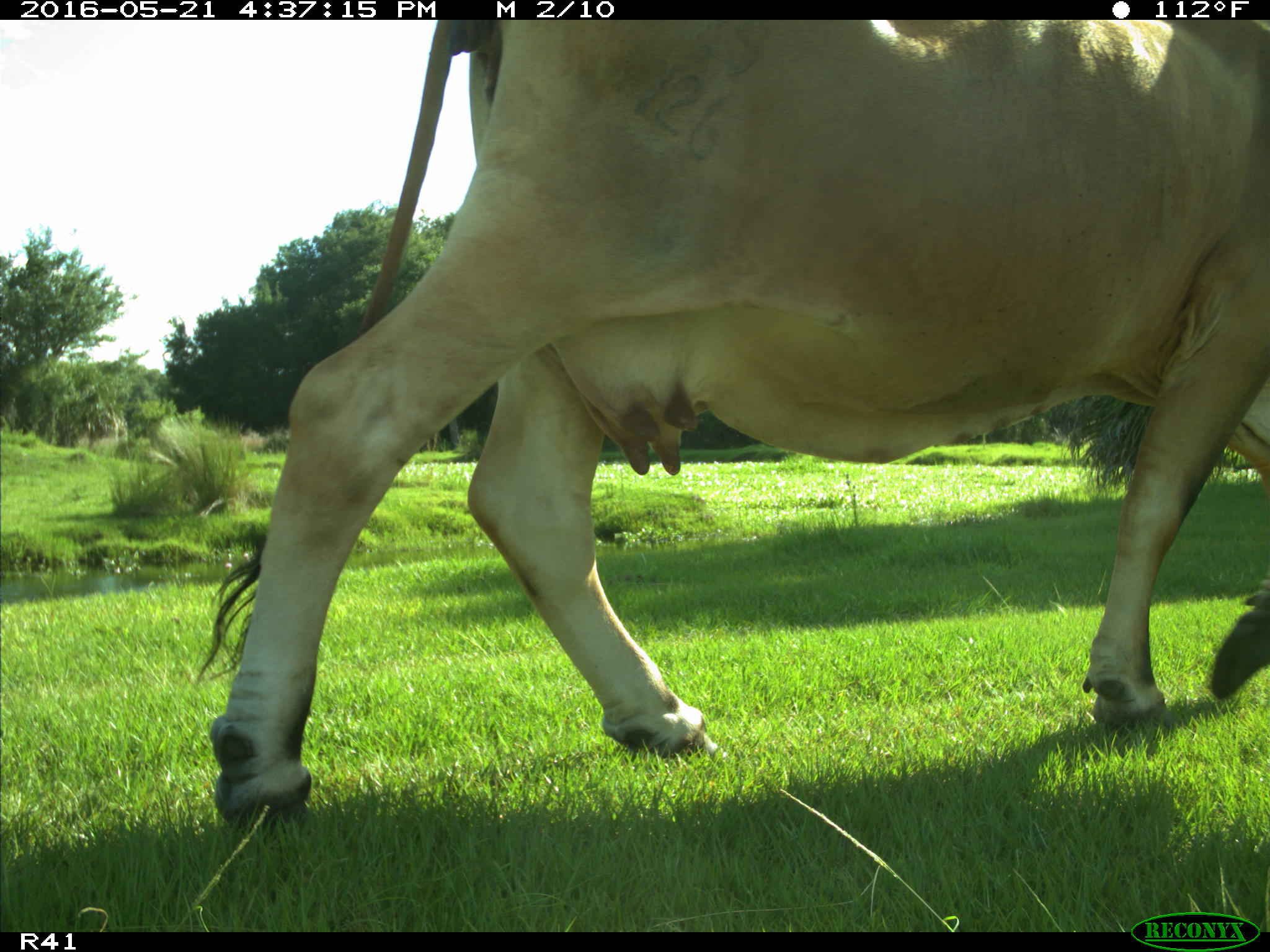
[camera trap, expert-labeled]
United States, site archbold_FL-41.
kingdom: Animalia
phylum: Chordata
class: Mammalia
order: Artiodactyla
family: Bovidae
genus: Bos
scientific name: Bos taurus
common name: domestic cow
Bos taurus (domestic cow).